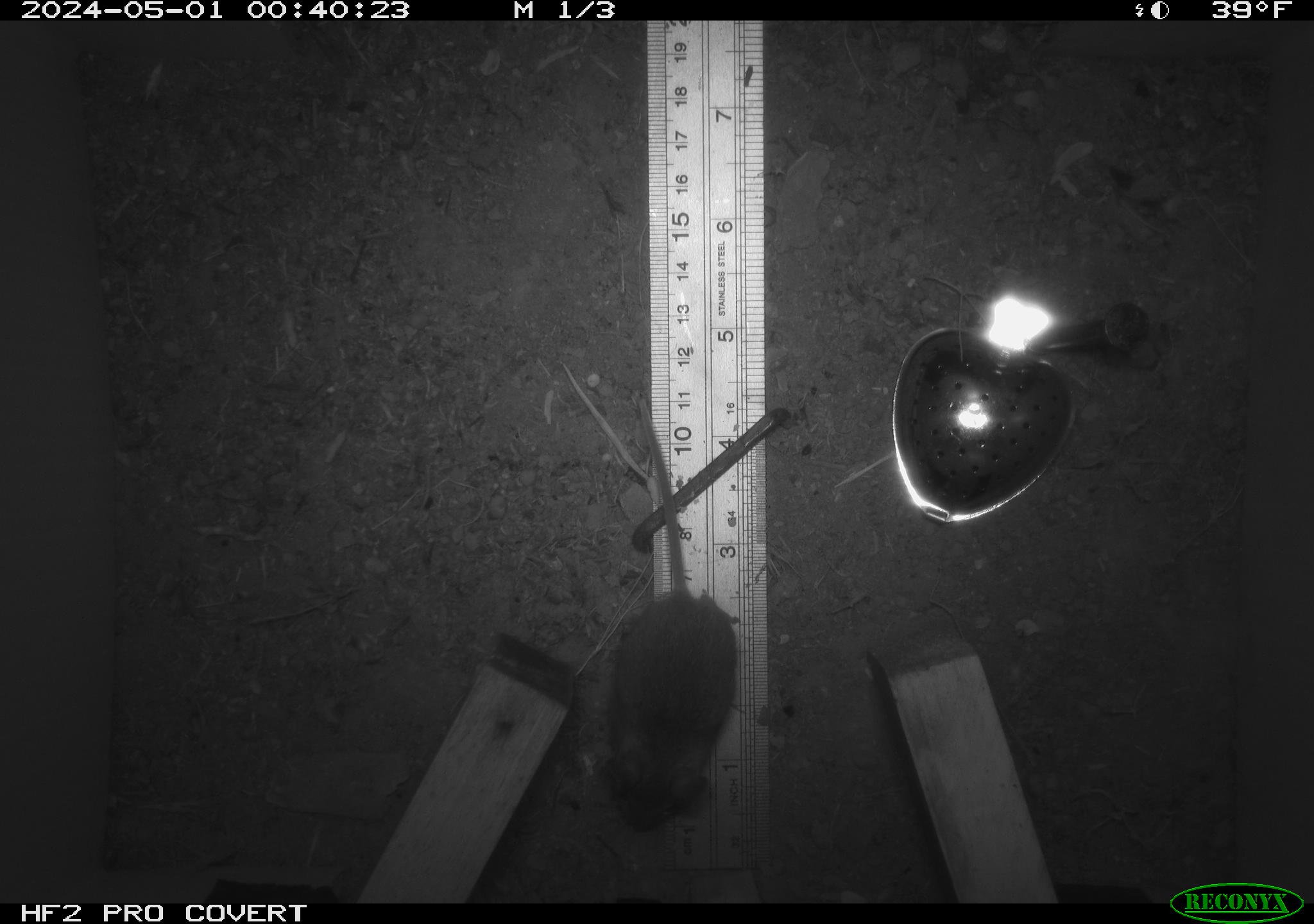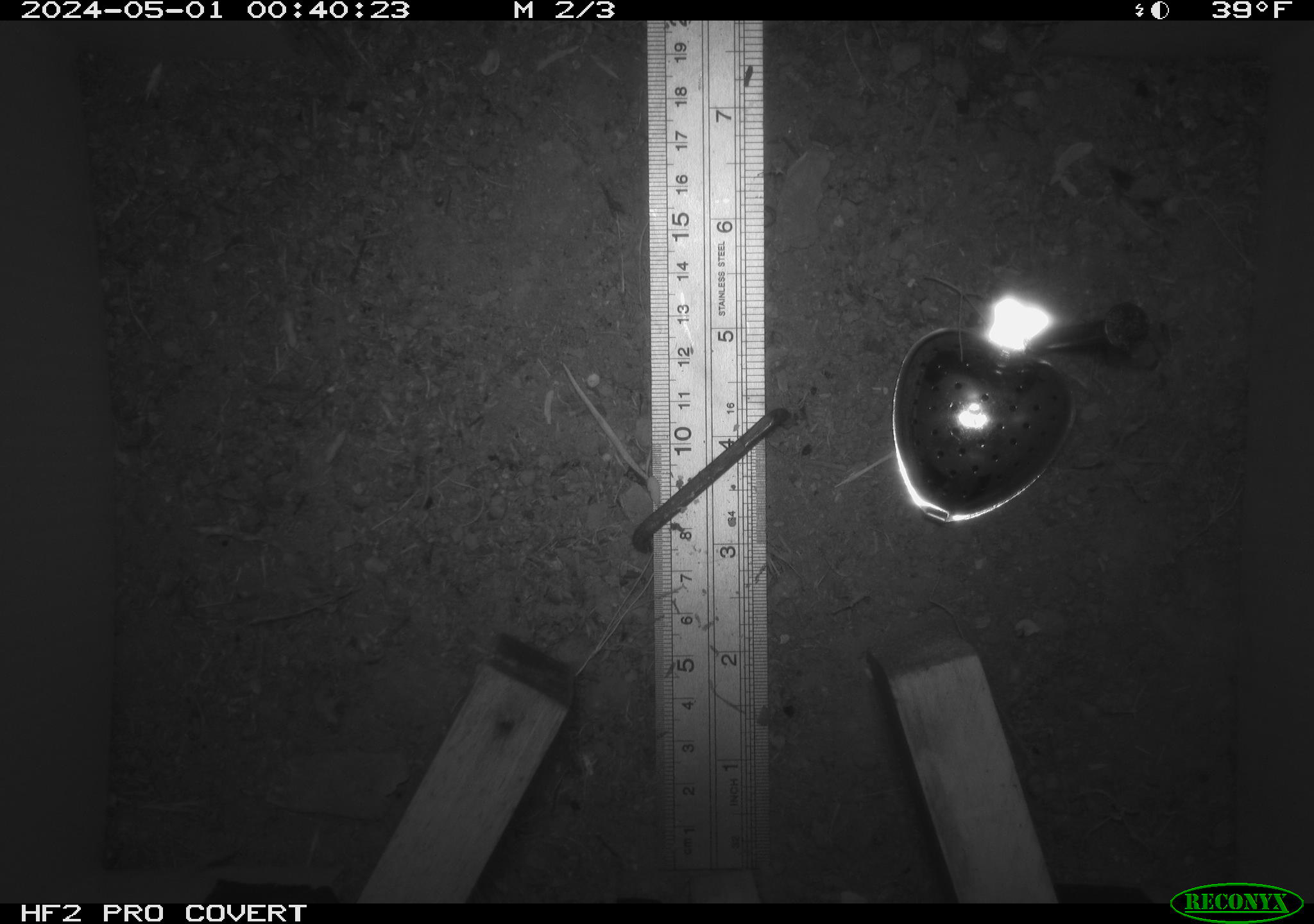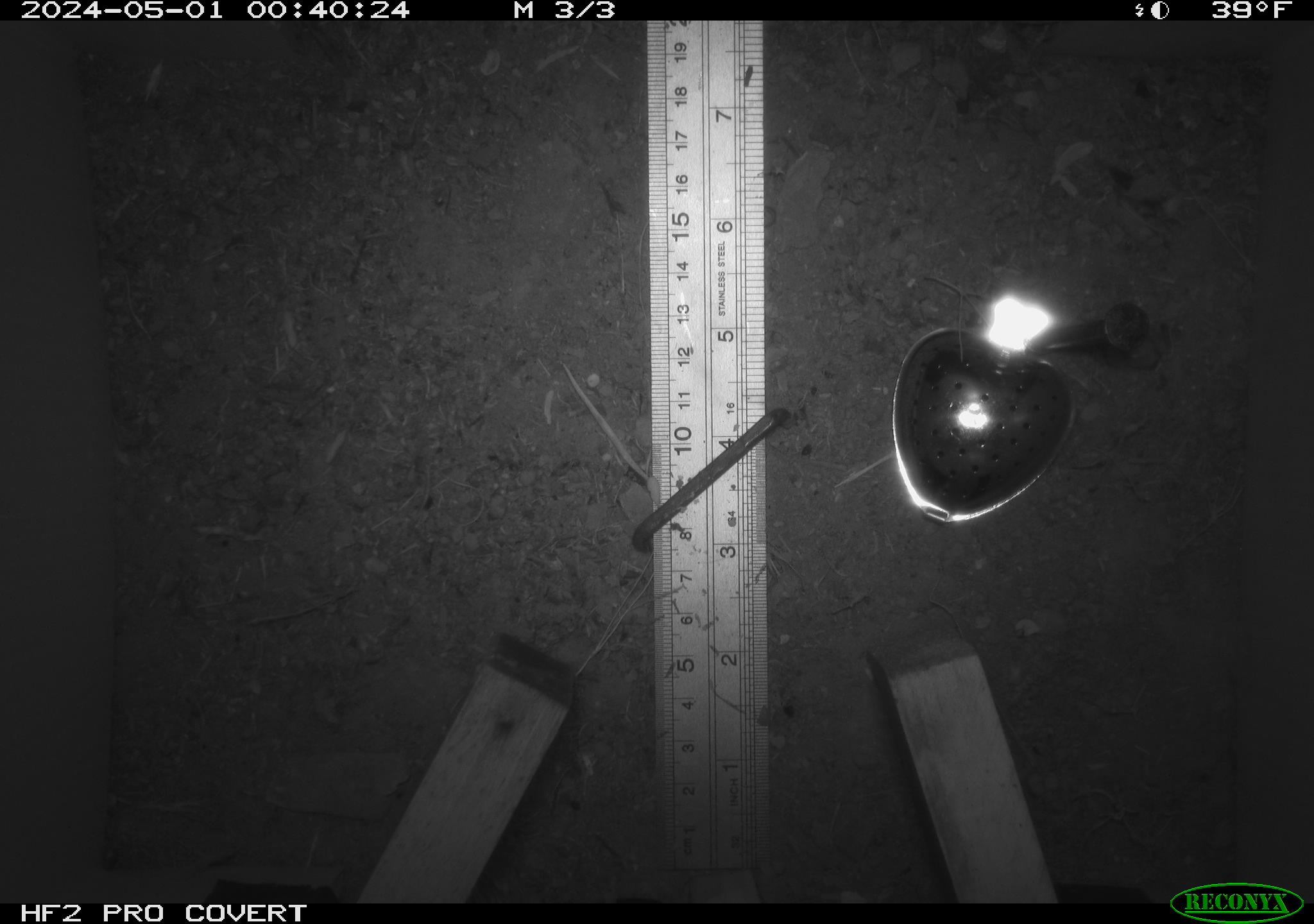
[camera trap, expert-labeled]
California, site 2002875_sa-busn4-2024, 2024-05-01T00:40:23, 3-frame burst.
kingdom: Animalia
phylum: Chordata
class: Mammalia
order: Rodentia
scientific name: Rodentia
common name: rodent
Rodent (Rodentia).